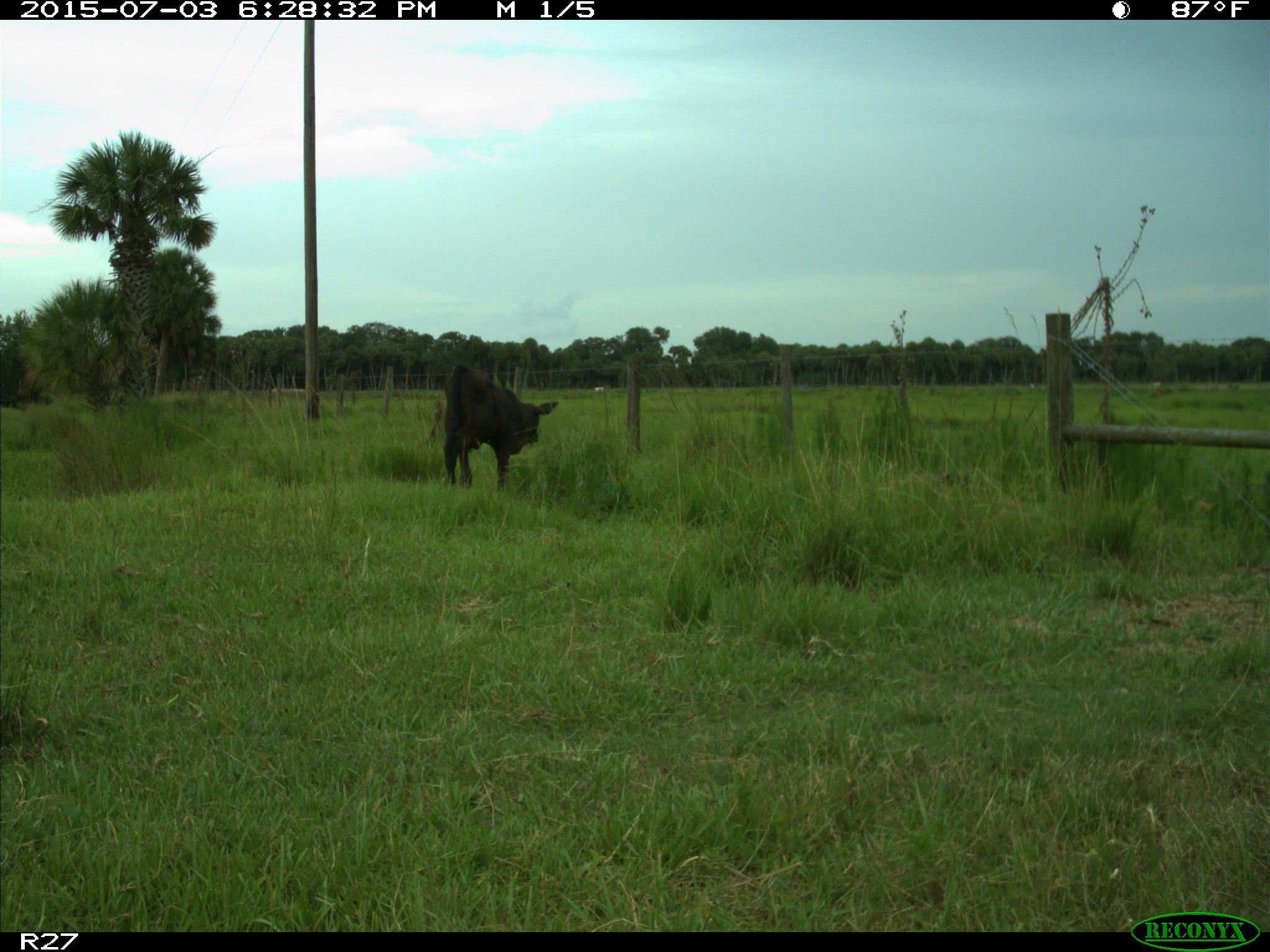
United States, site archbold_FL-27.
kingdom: Animalia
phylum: Chordata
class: Mammalia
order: Artiodactyla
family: Bovidae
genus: Bos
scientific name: Bos taurus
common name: domestic cow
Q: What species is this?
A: Bos taurus (domestic cow).